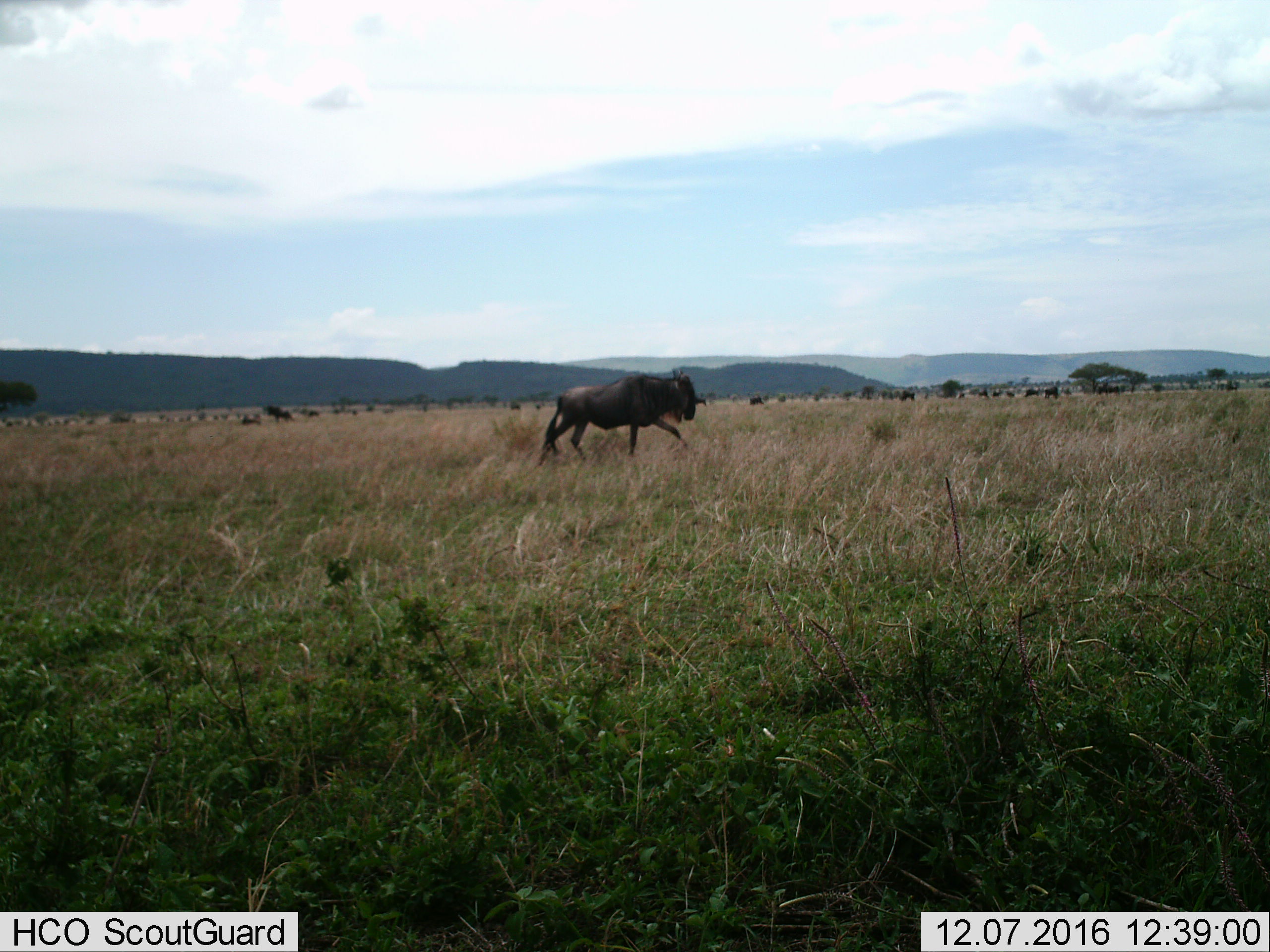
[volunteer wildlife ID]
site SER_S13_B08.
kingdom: Animalia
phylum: Chordata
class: Mammalia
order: Artiodactyla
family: Bovidae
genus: Connochaetes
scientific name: Connochaetes taurinus taurinus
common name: blue wildebeest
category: wildebeestblue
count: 1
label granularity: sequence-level